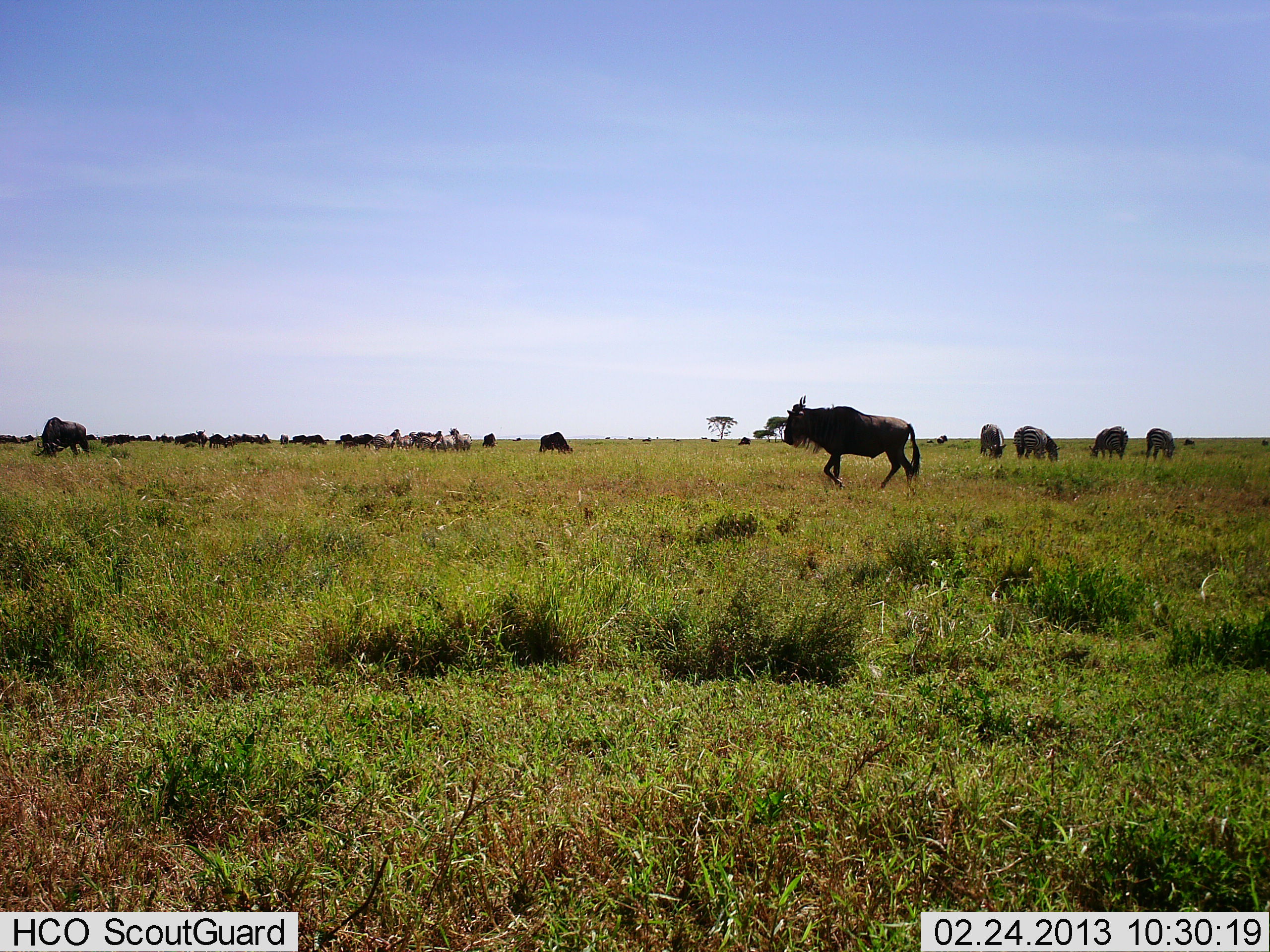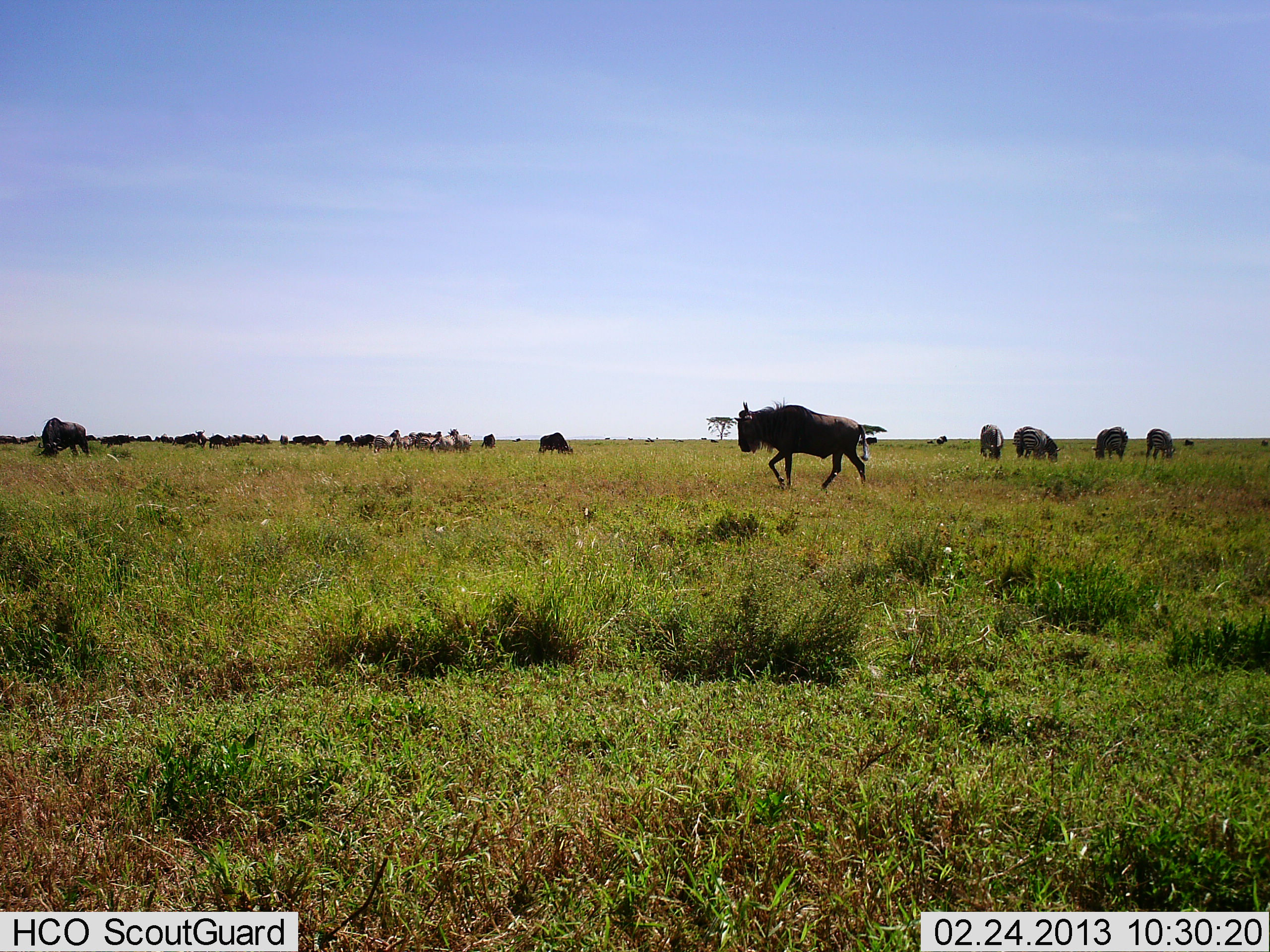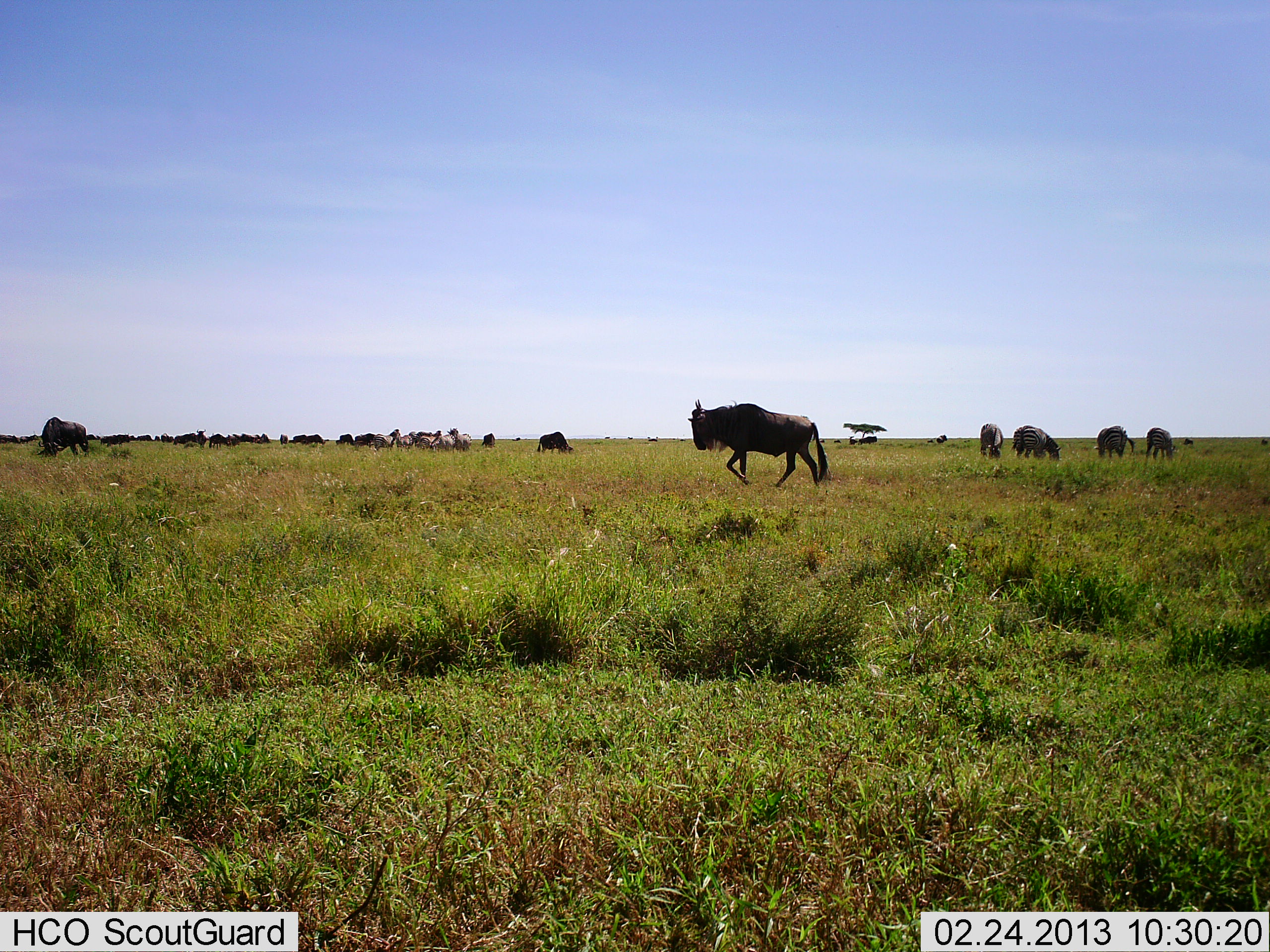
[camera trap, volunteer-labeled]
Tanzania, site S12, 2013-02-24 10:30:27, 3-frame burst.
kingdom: Animalia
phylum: Chordata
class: Mammalia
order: Artiodactyla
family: Bovidae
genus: Connochaetes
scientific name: Connochaetes taurinus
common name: blue wildebeest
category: wildebeest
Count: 11-50.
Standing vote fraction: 42%.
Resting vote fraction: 7%.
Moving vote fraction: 75%.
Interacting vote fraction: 0%.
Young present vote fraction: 0%.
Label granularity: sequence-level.